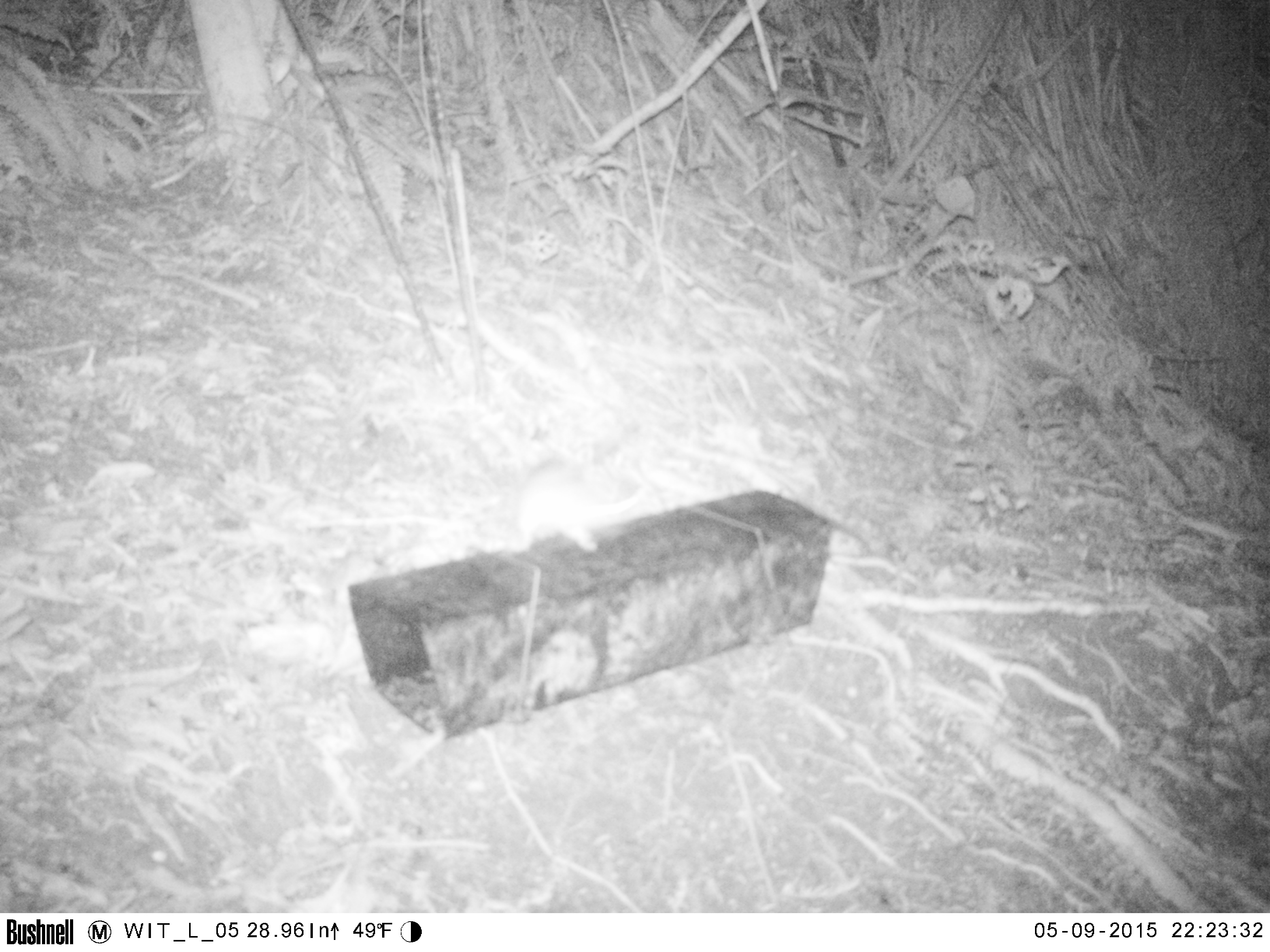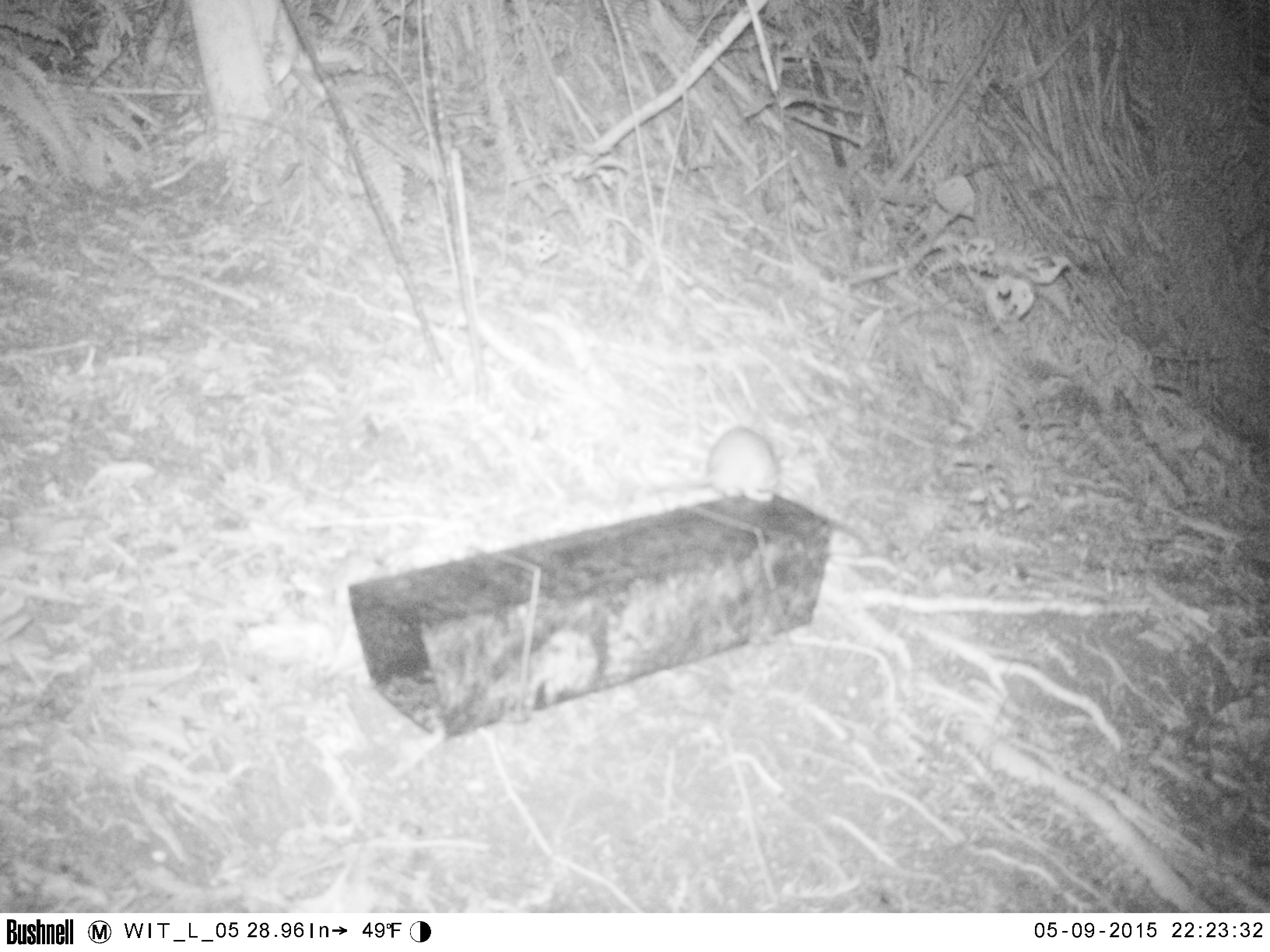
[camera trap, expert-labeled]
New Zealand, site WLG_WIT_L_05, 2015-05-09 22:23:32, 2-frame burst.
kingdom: Animalia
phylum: Chordata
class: Mammalia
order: Rodentia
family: Muridae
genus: Rattus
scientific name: Rattus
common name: rat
Rat (Rattus).